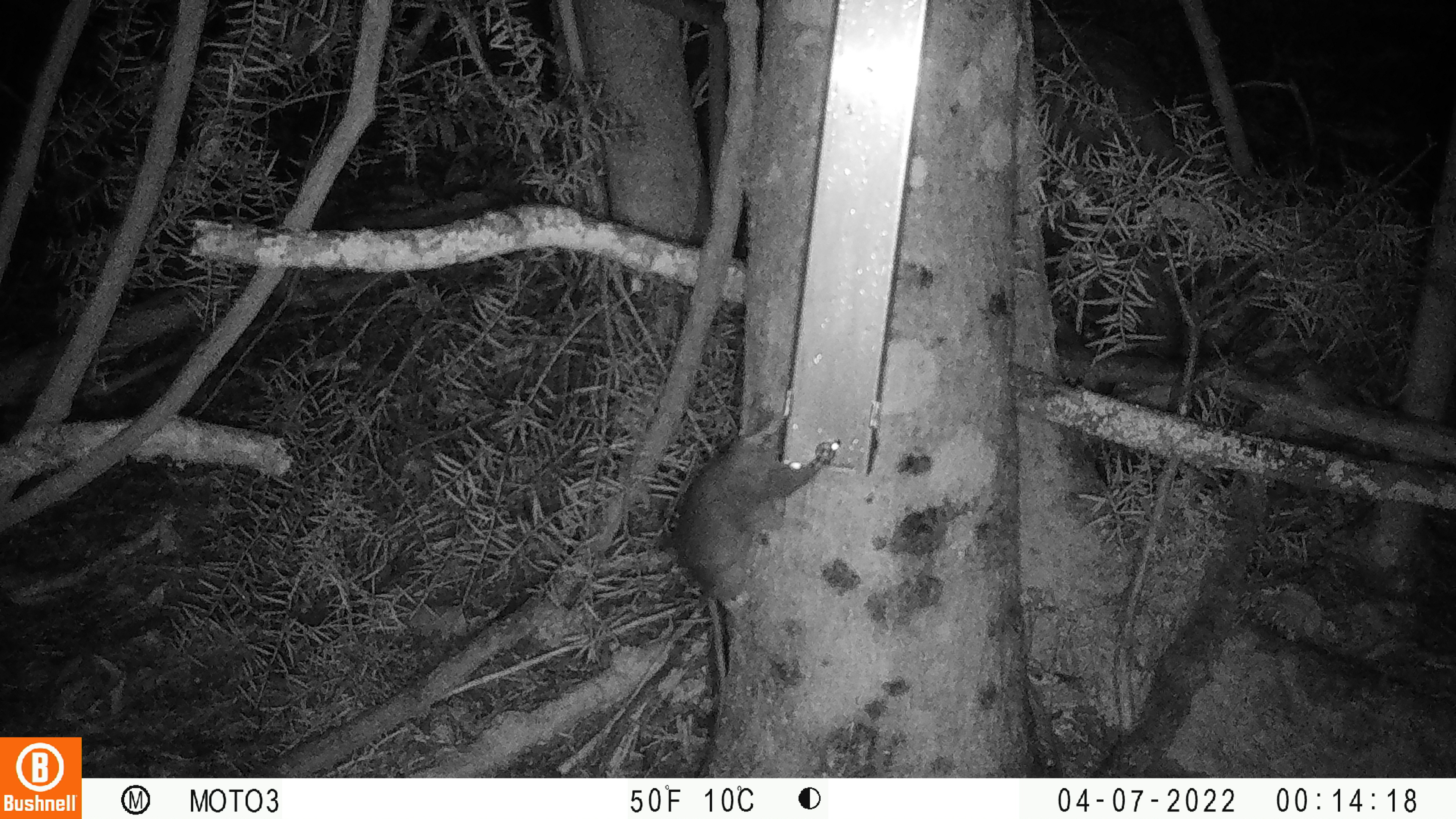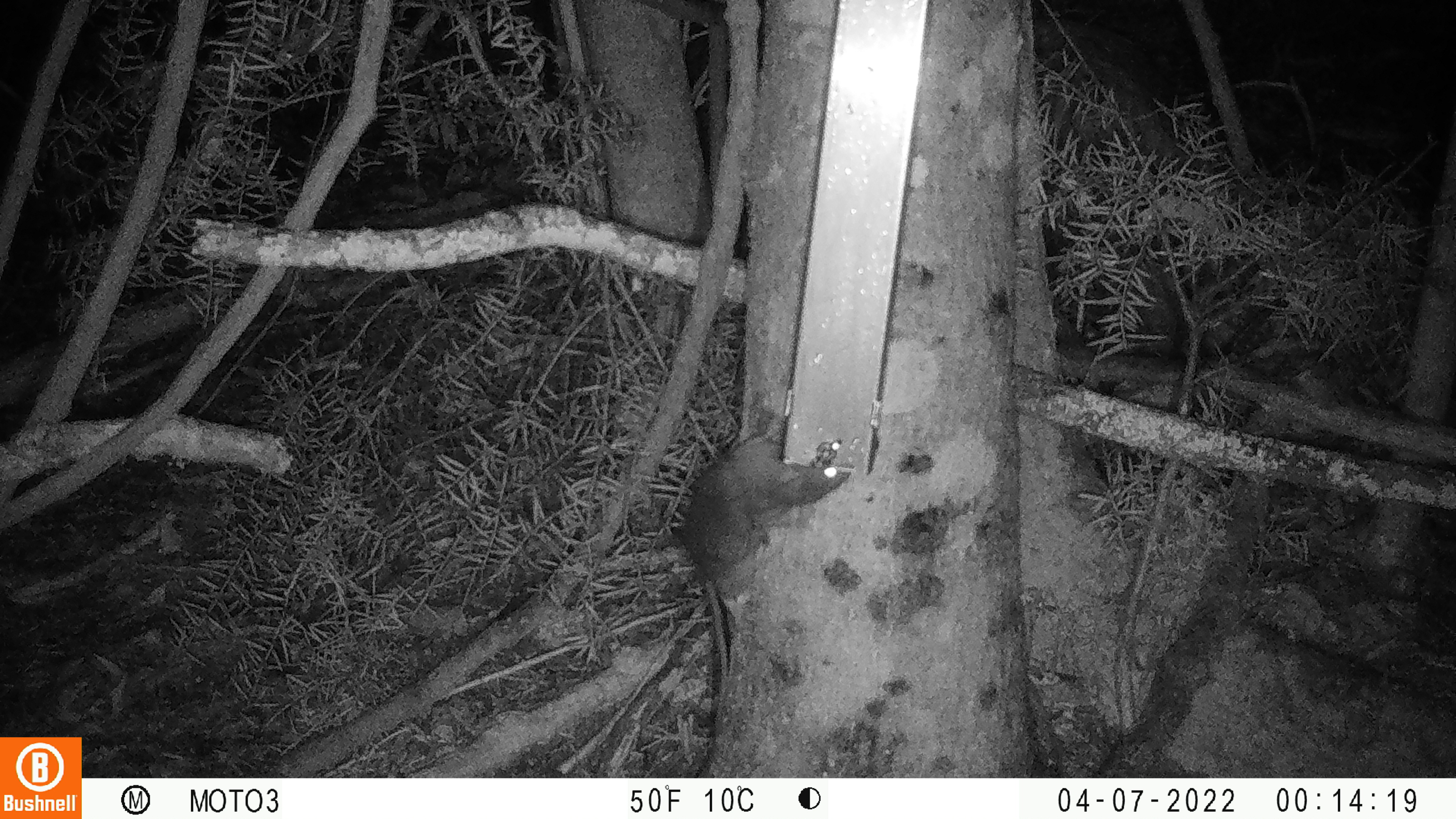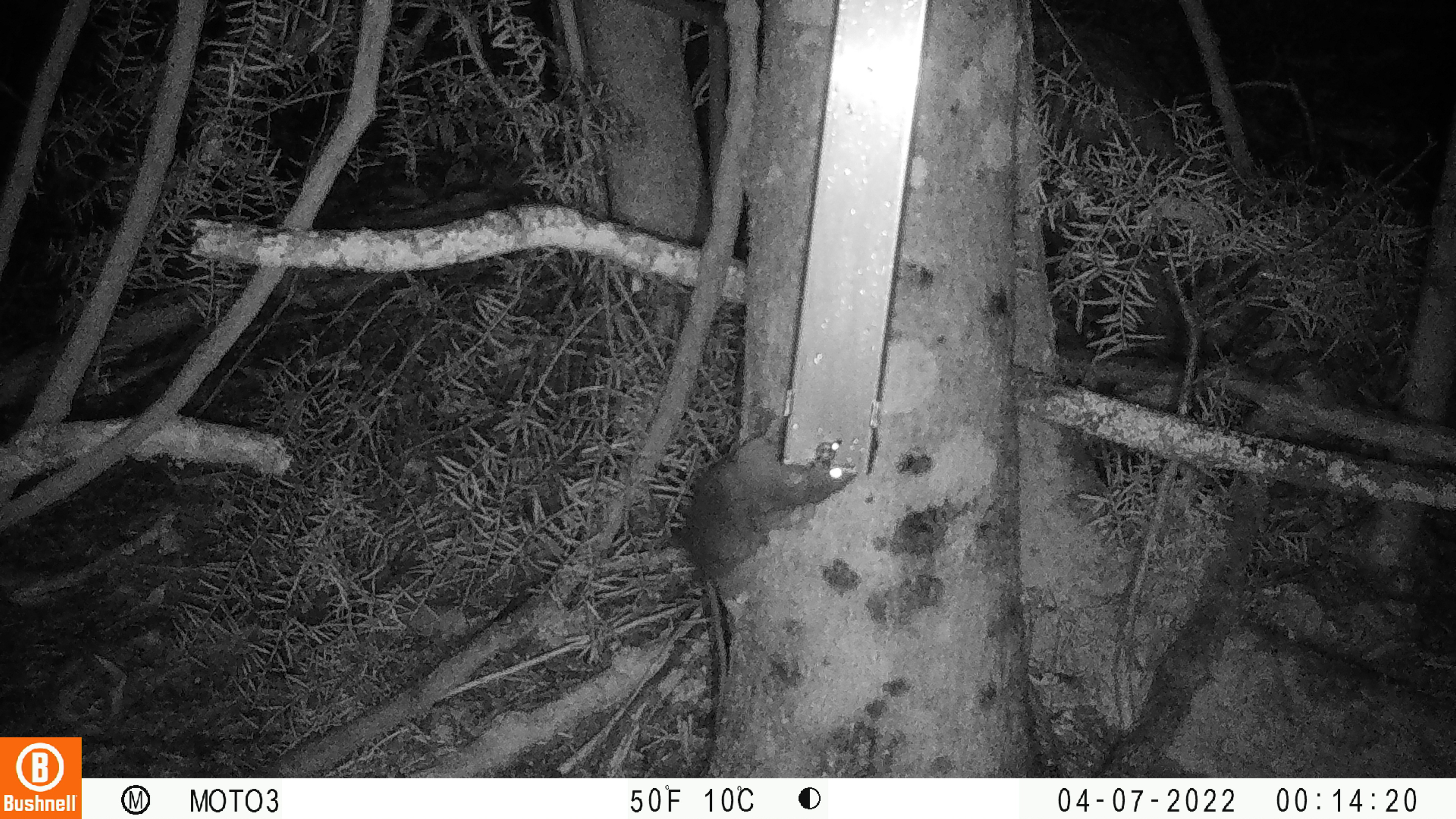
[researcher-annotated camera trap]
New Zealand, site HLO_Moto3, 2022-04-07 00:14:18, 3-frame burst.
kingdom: Animalia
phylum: Chordata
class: Mammalia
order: Rodentia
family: Muridae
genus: Rattus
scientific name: Rattus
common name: rat